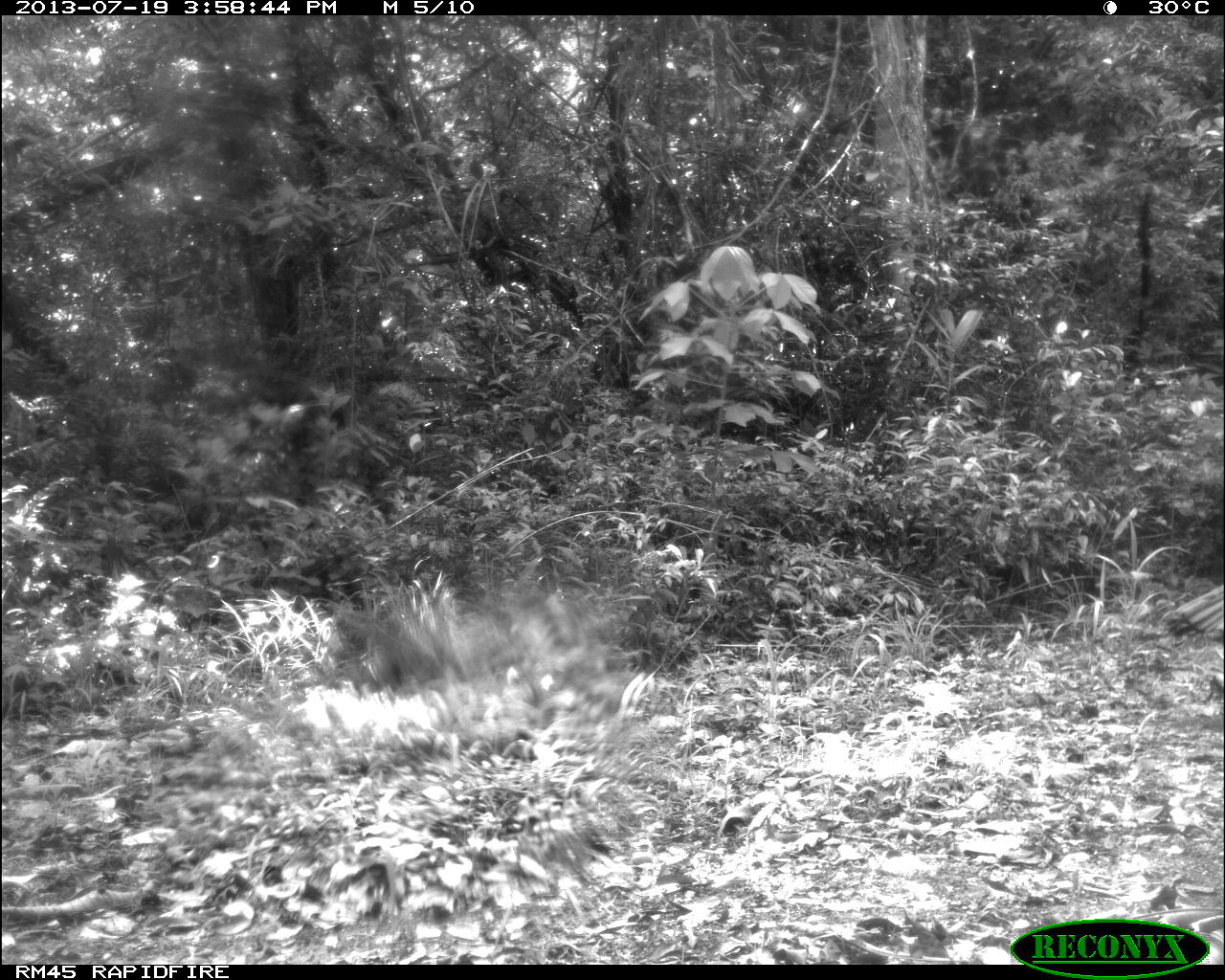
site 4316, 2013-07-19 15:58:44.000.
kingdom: Animalia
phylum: Chordata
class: Aves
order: Galliformes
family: Phasianidae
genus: Meleagris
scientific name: Meleagris ocellata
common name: ocellated turkey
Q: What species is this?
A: Meleagris ocellata (ocellated turkey).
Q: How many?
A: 1.